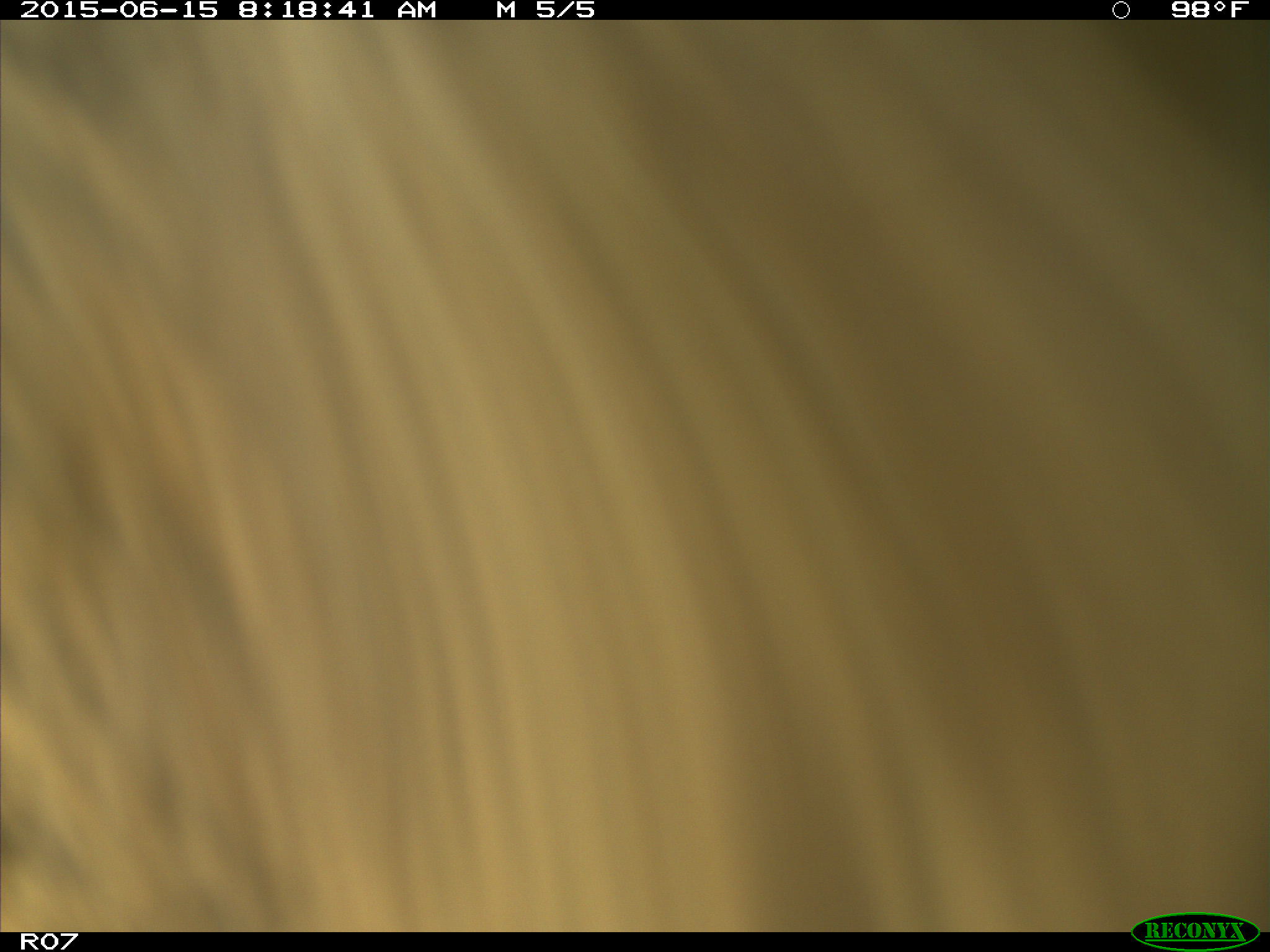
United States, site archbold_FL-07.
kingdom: Animalia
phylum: Chordata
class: Mammalia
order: Artiodactyla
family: Bovidae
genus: Bos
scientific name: Bos taurus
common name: domestic cow